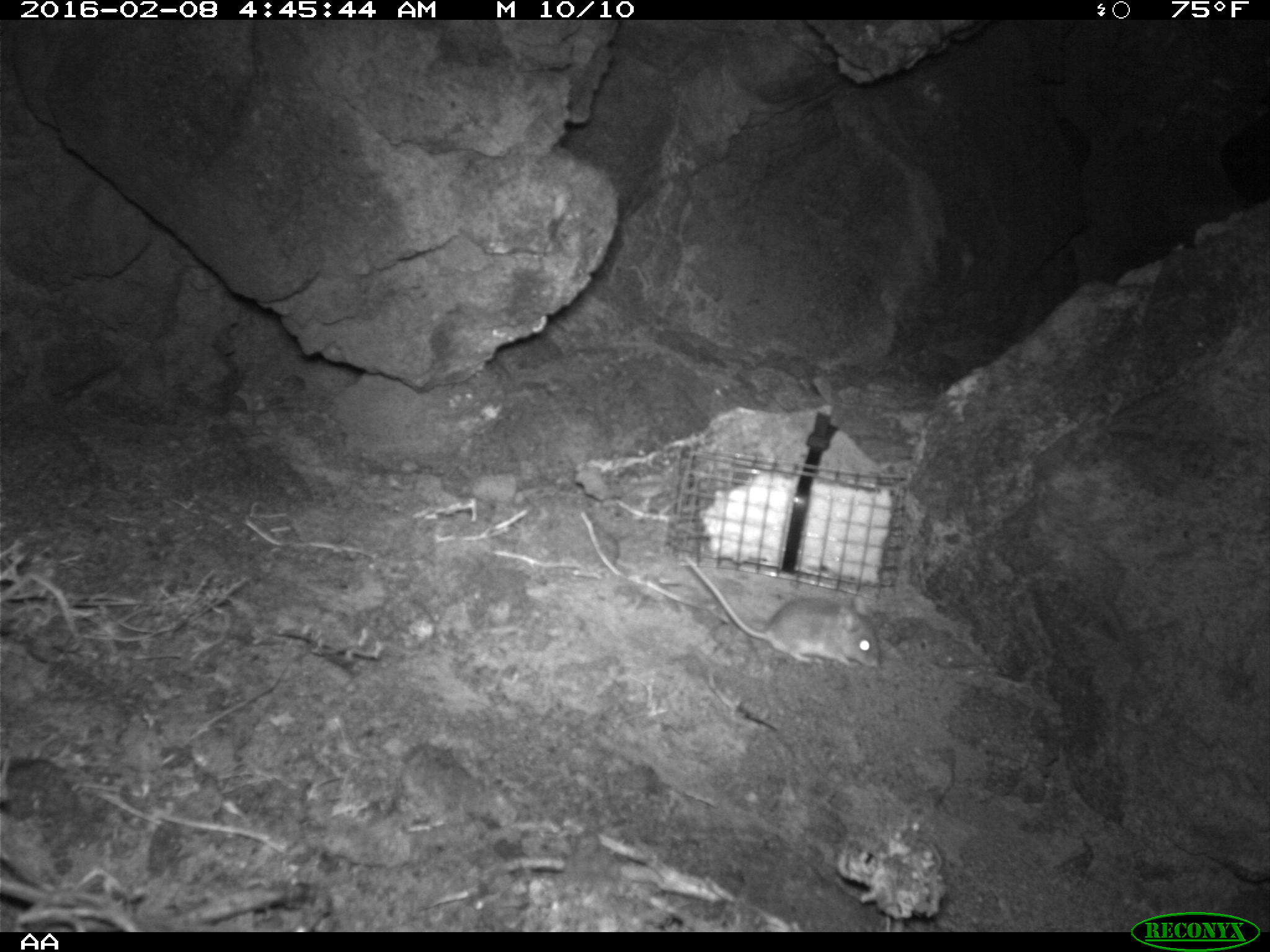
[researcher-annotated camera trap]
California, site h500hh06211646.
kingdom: Animalia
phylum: Chordata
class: Mammalia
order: Rodentia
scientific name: Rodentia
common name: rodent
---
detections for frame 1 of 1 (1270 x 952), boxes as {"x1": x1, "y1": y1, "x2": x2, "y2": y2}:
rodent: {"x1": 678, "y1": 550, "x2": 880, "y2": 670}